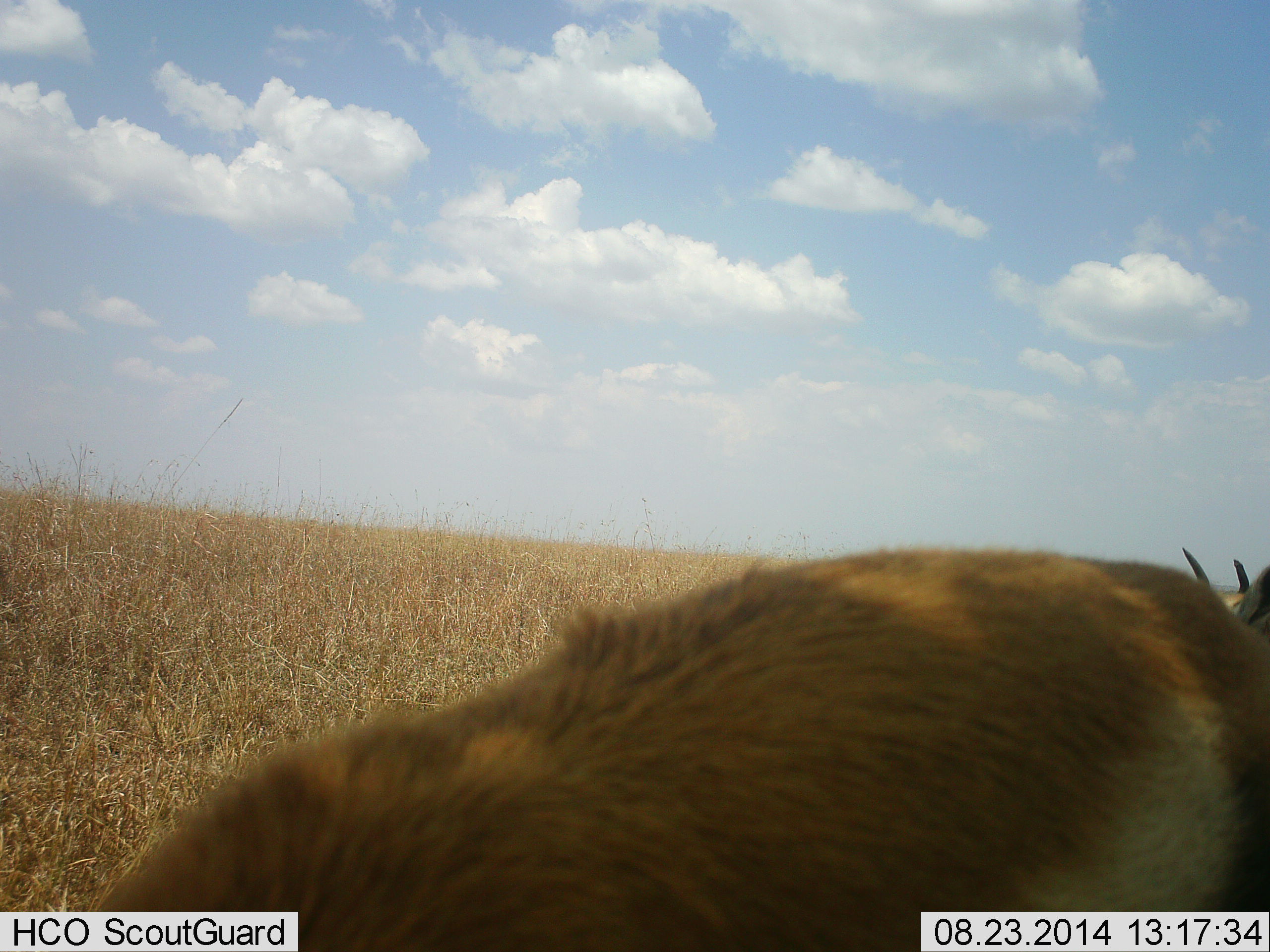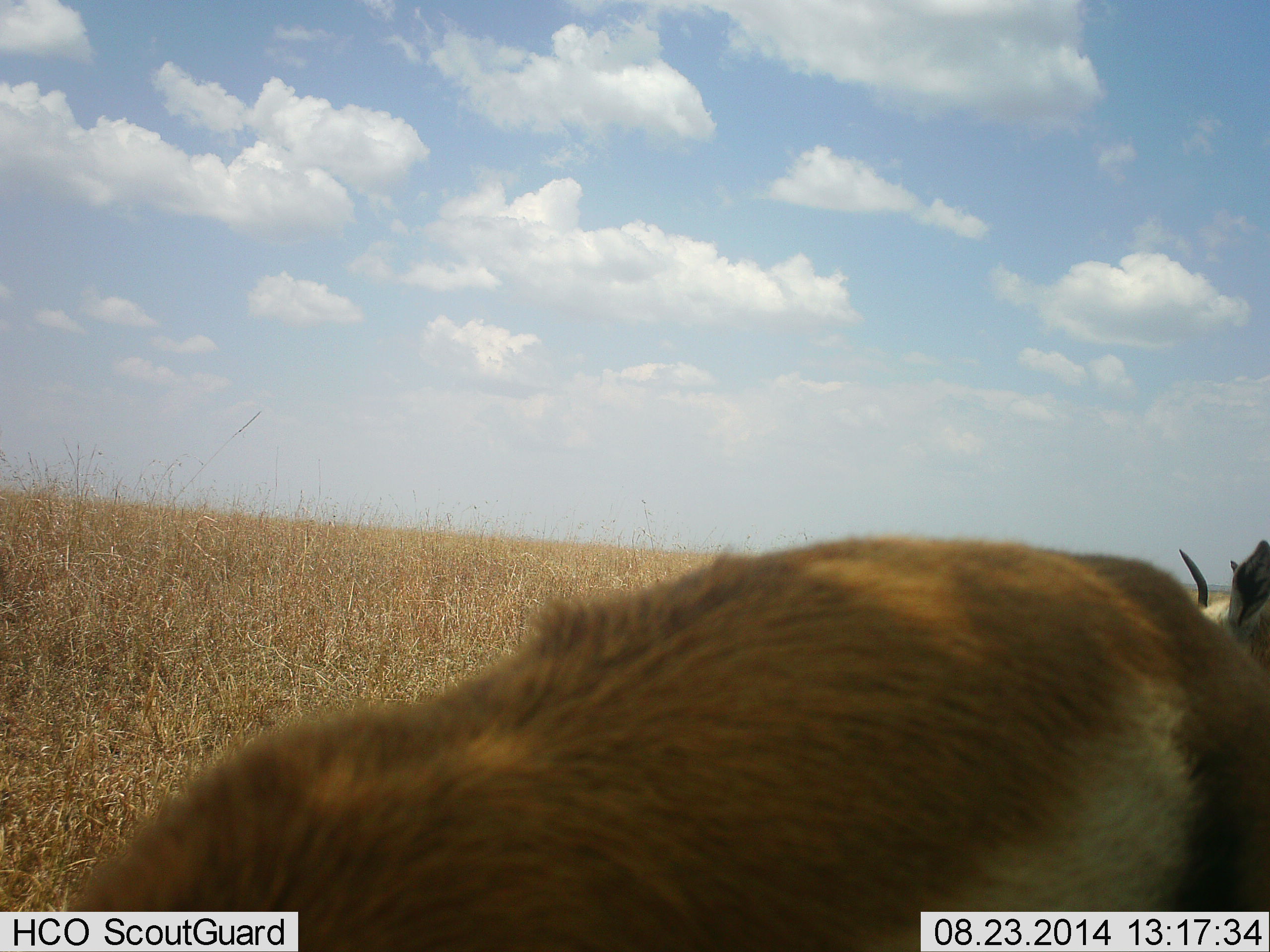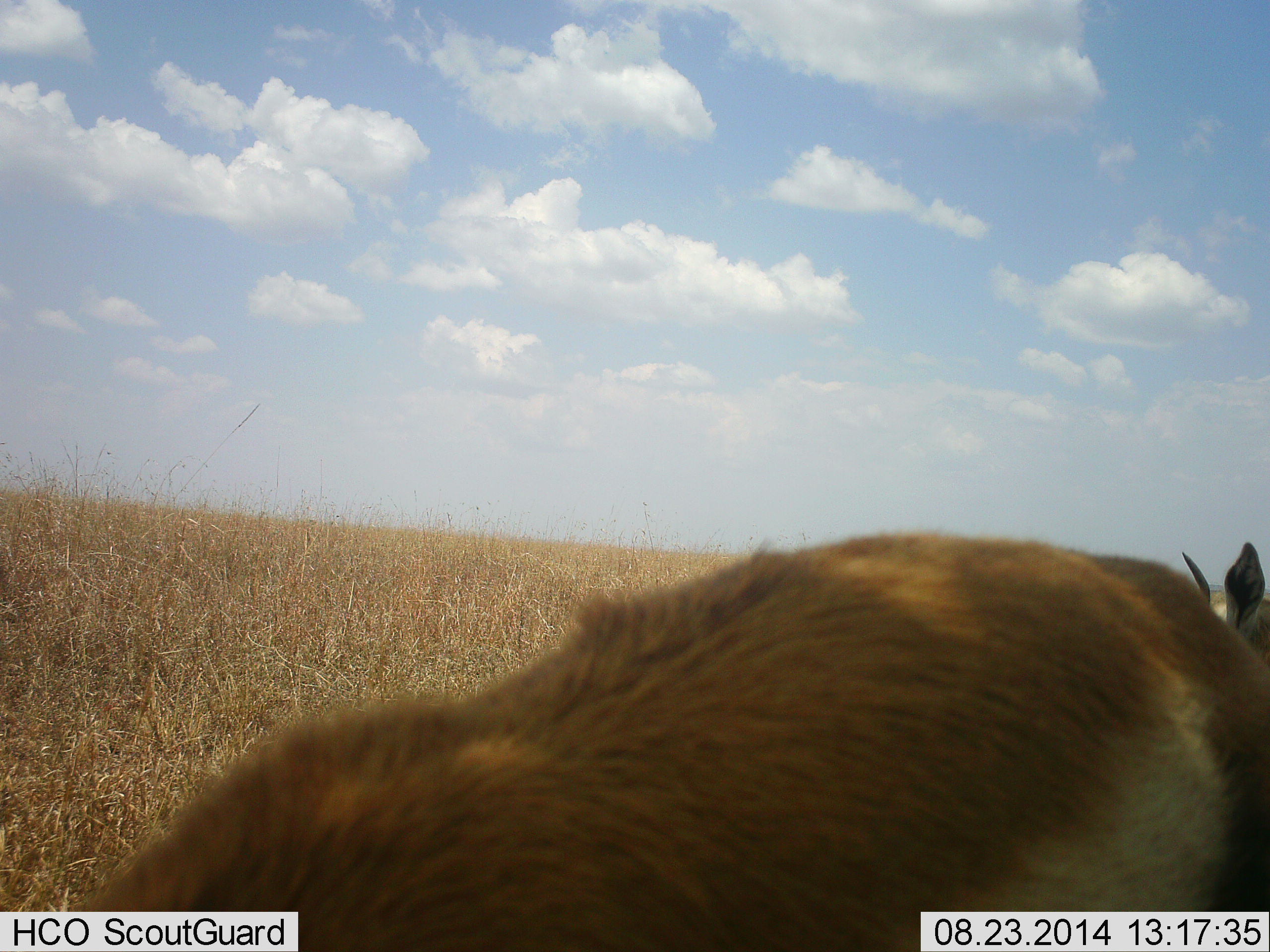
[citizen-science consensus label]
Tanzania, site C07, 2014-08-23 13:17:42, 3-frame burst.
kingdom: Animalia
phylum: Chordata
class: Mammalia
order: Artiodactyla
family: Bovidae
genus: Eudorcas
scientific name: Eudorcas thomsonii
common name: thomson's gazelle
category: gazellethomsons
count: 2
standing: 70%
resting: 0%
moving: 0%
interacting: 0%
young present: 0%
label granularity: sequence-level